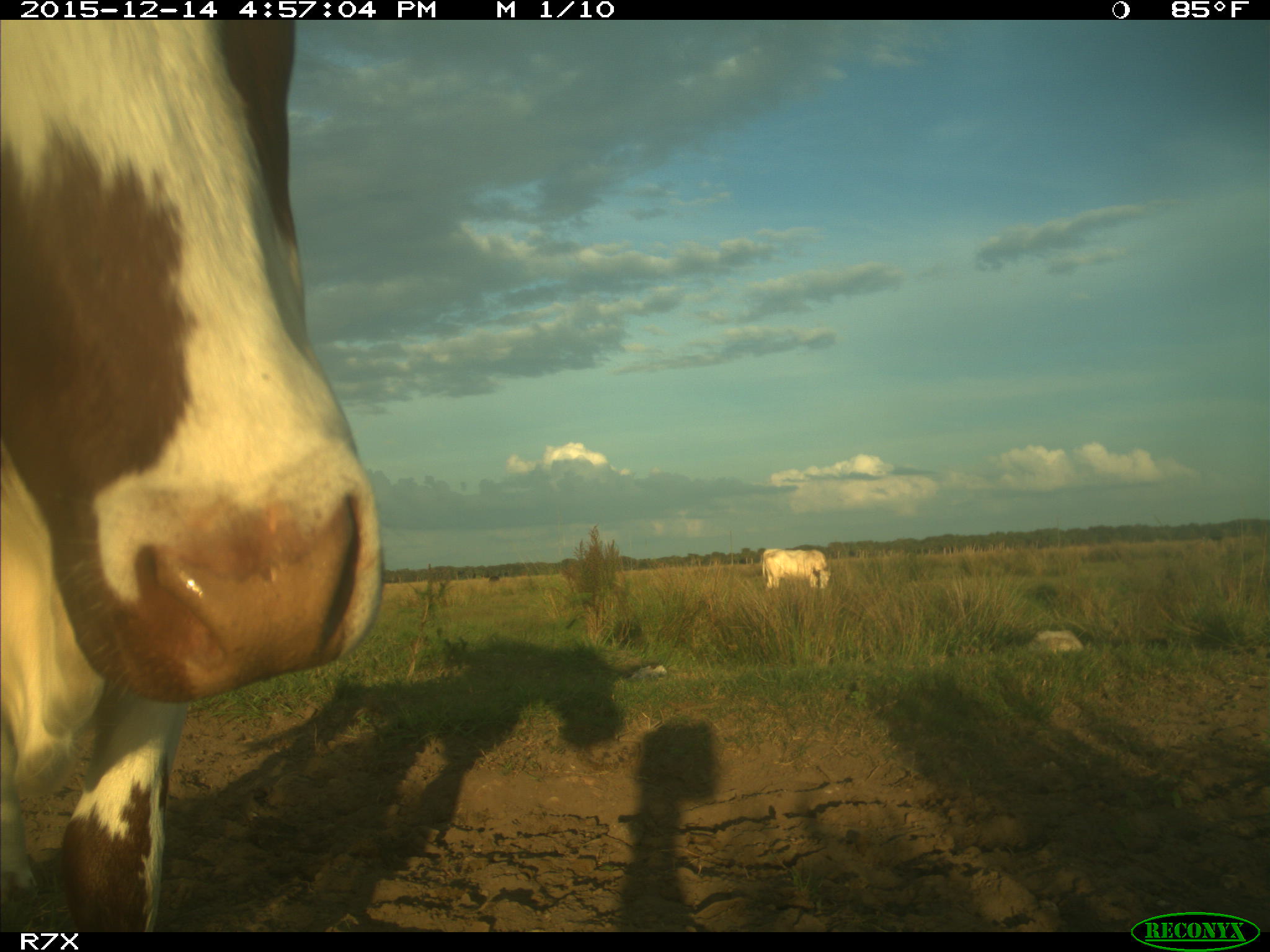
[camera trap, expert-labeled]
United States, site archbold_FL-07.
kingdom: Animalia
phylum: Chordata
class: Mammalia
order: Artiodactyla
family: Bovidae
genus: Bos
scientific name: Bos taurus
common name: domestic cow